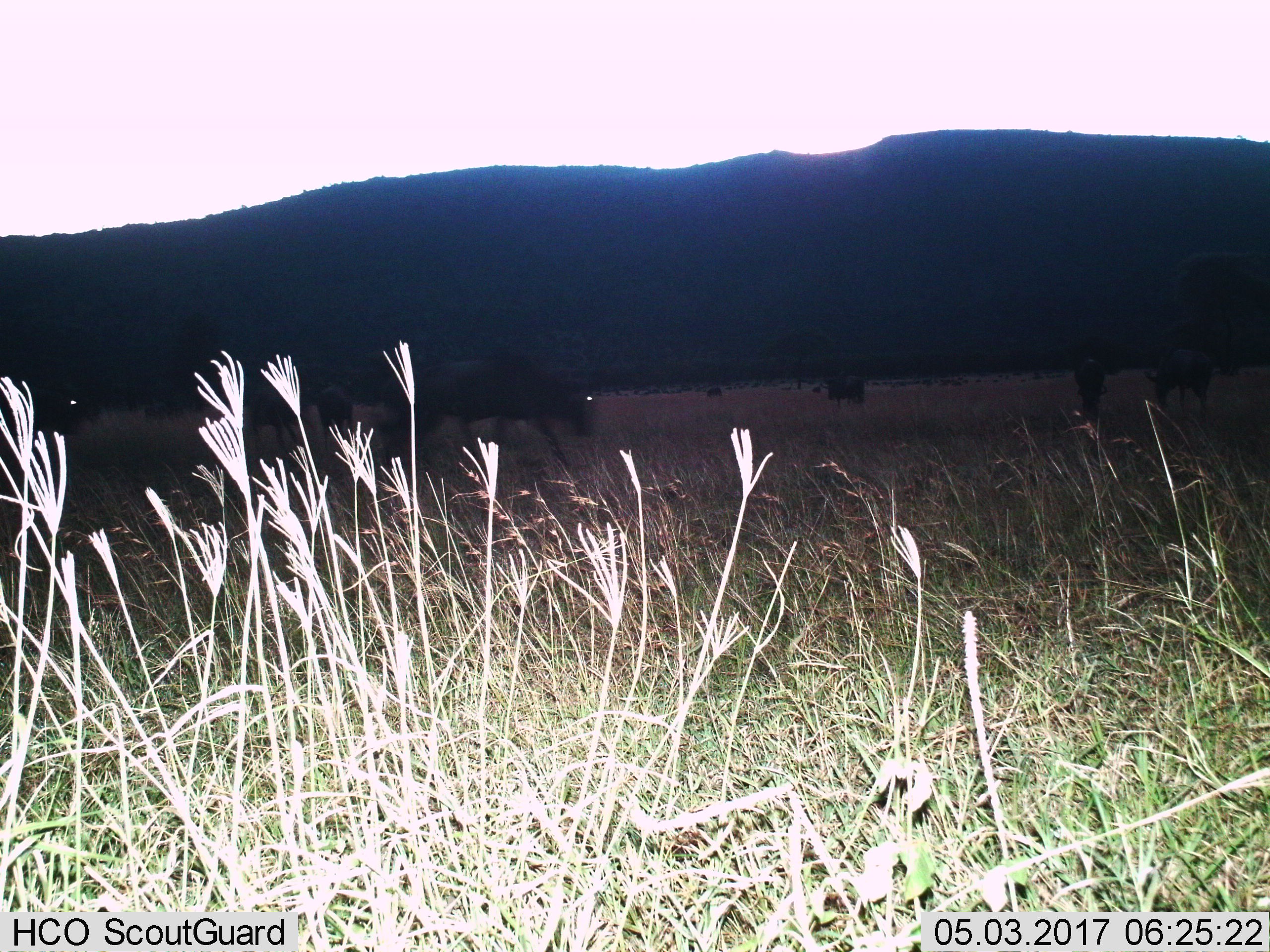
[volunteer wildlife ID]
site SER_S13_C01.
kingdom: Animalia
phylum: Chordata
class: Mammalia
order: Artiodactyla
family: Bovidae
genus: Connochaetes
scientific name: Connochaetes taurinus taurinus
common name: blue wildebeest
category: wildebeestblue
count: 10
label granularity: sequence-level